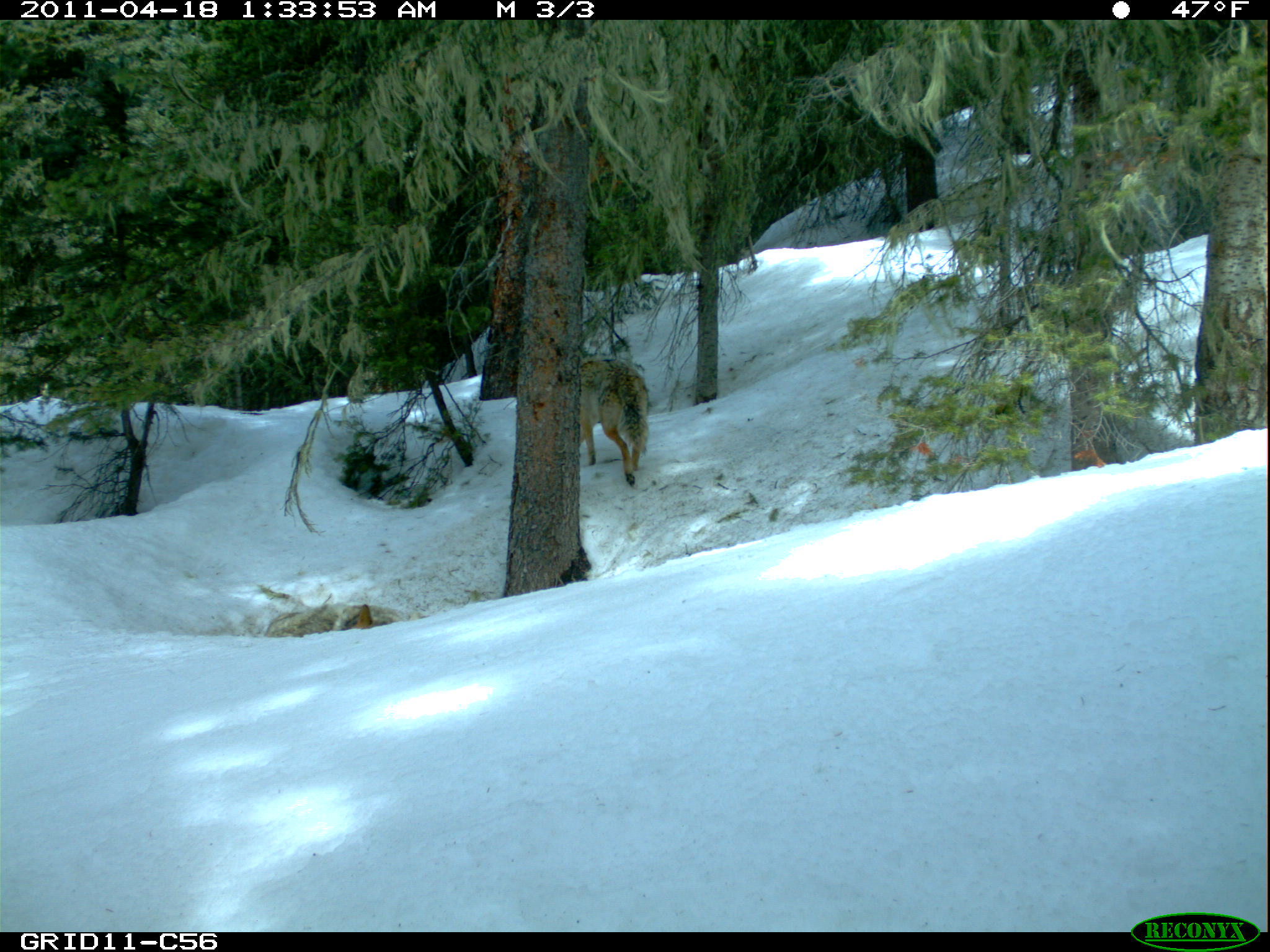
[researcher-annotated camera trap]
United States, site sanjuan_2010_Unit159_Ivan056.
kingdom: Animalia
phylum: Chordata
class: Mammalia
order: Carnivora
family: Canidae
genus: Canis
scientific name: Canis latrans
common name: coyote